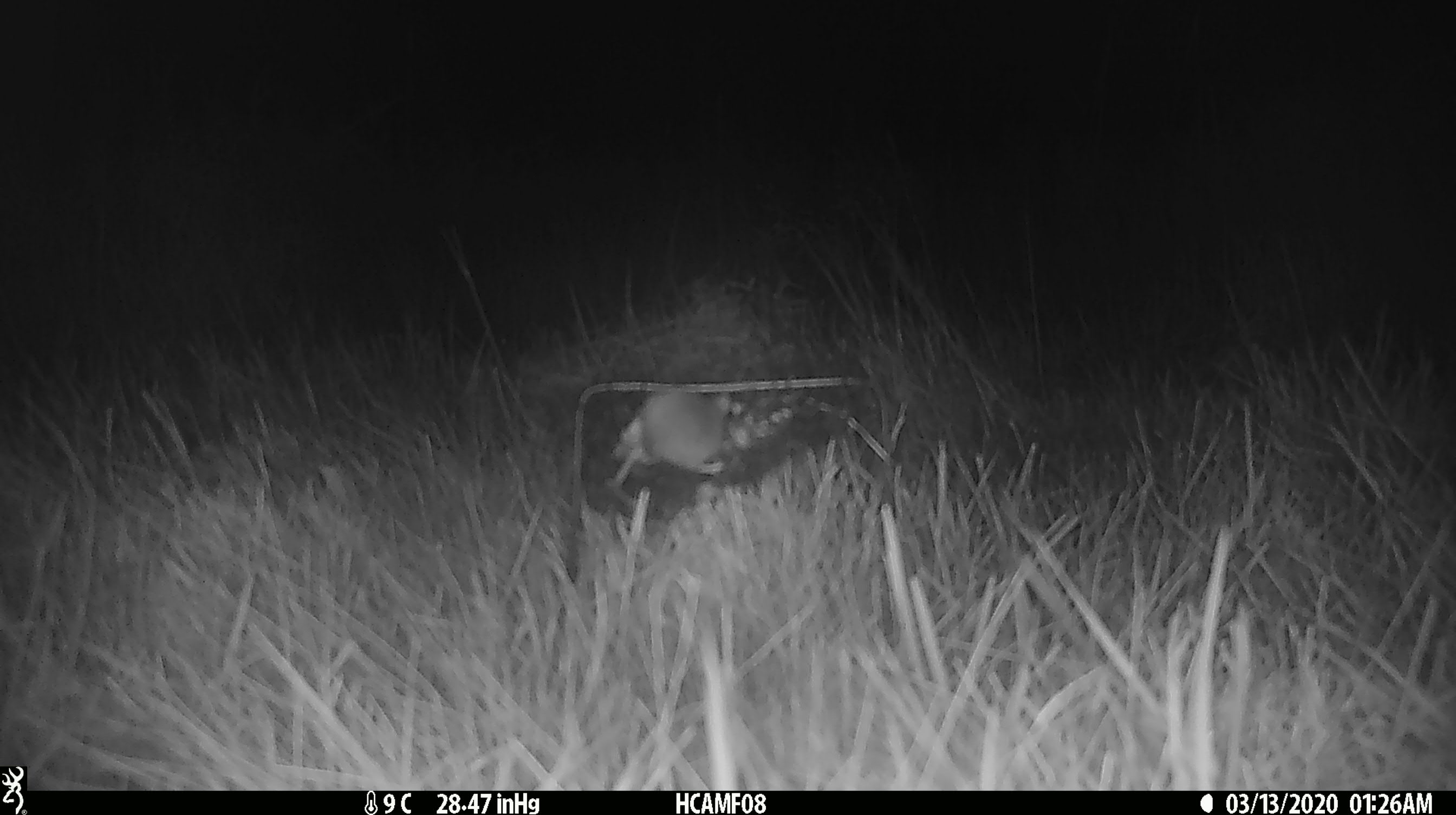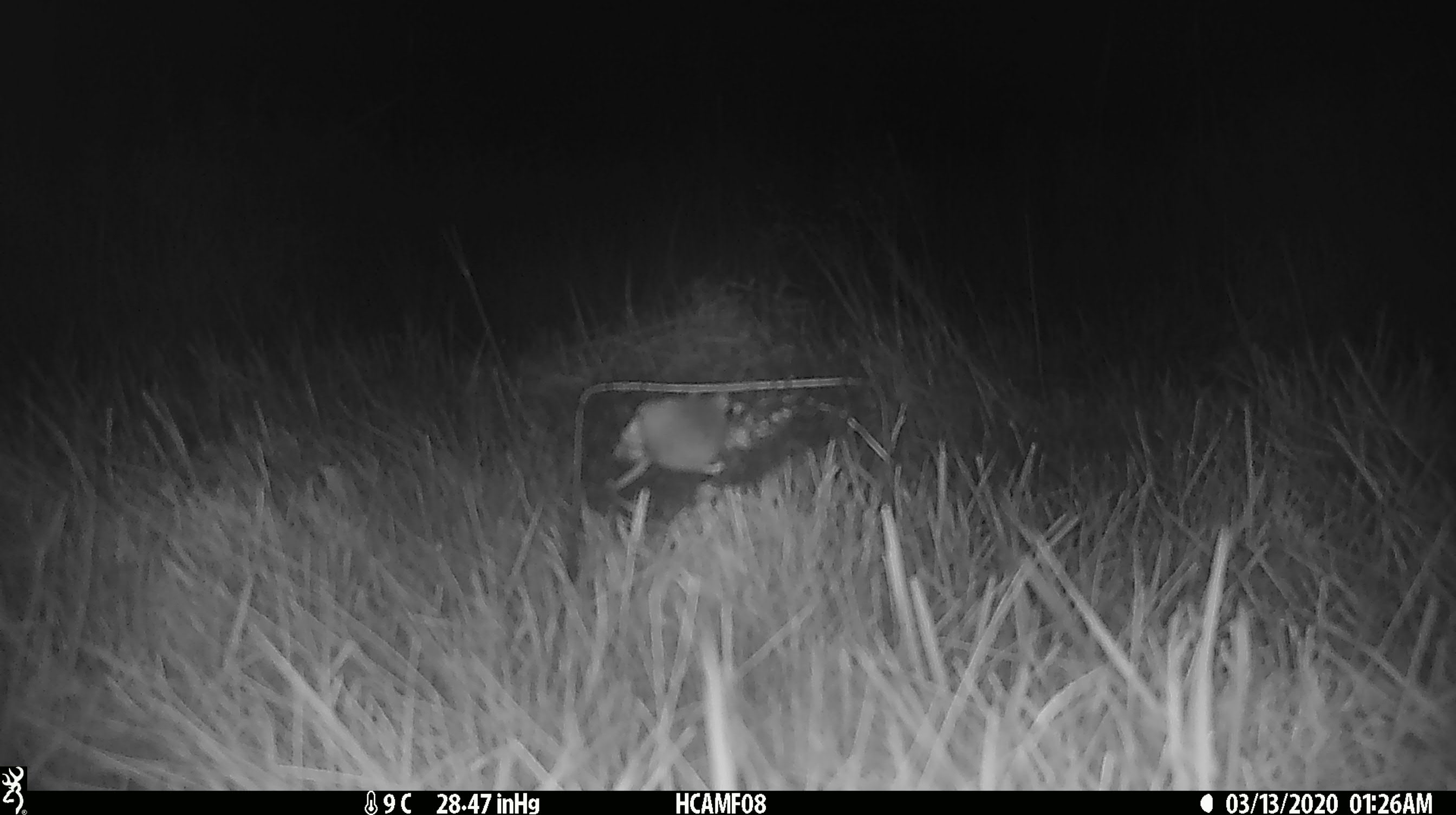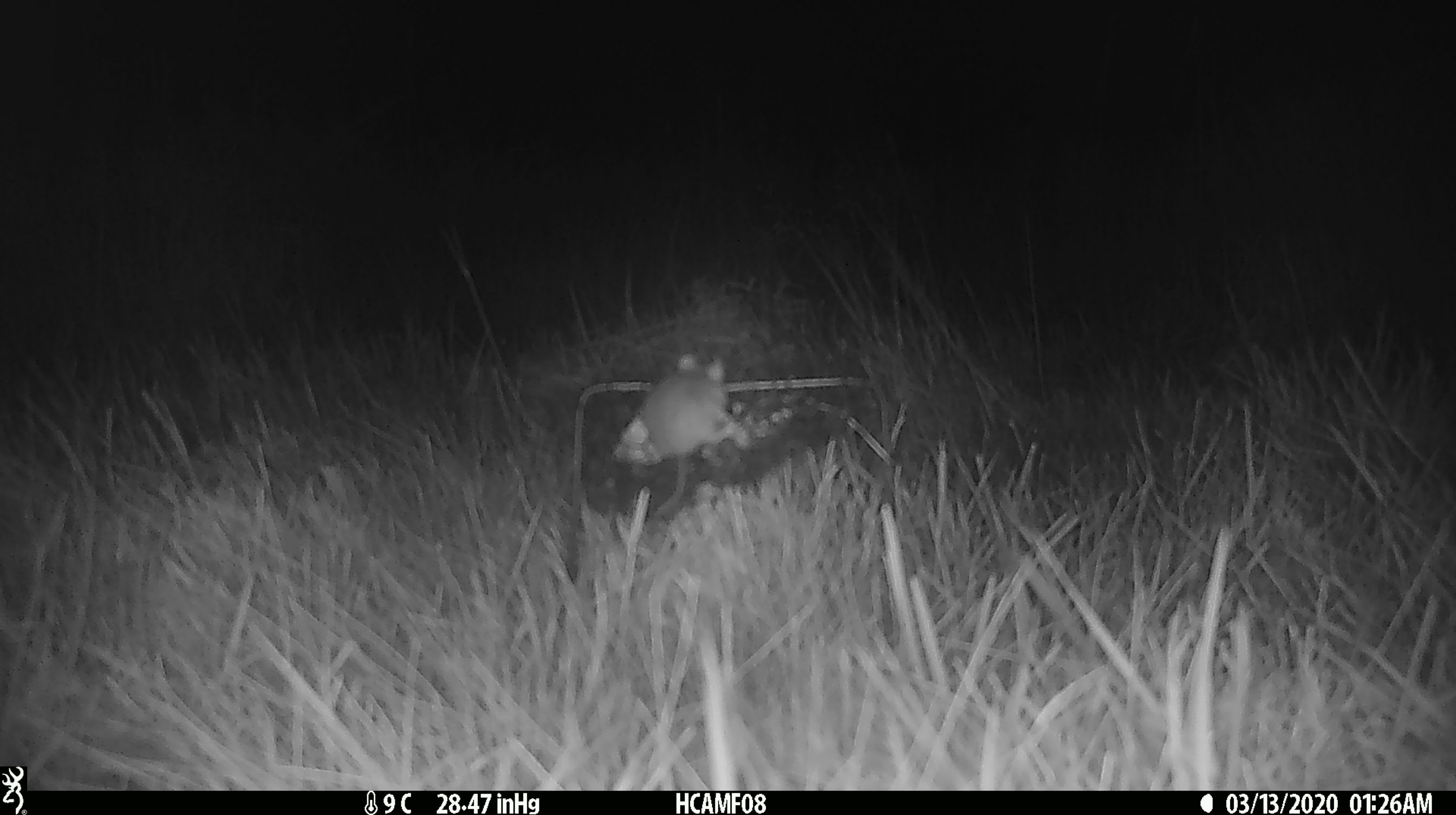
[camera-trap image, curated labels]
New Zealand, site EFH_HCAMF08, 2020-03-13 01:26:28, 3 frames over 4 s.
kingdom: Animalia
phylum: Chordata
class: Mammalia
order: Rodentia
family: Muridae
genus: Mus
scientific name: Mus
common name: mouse